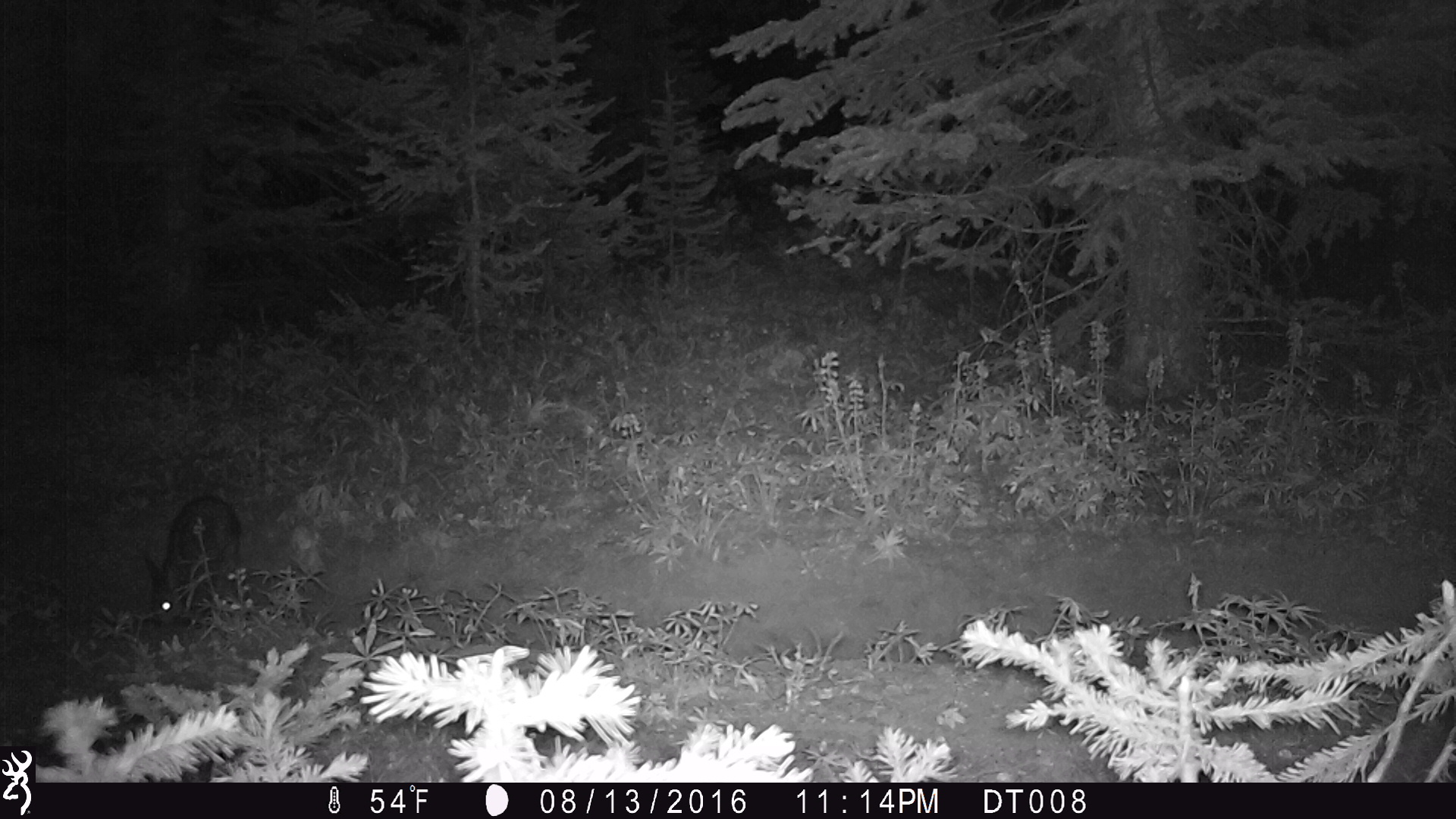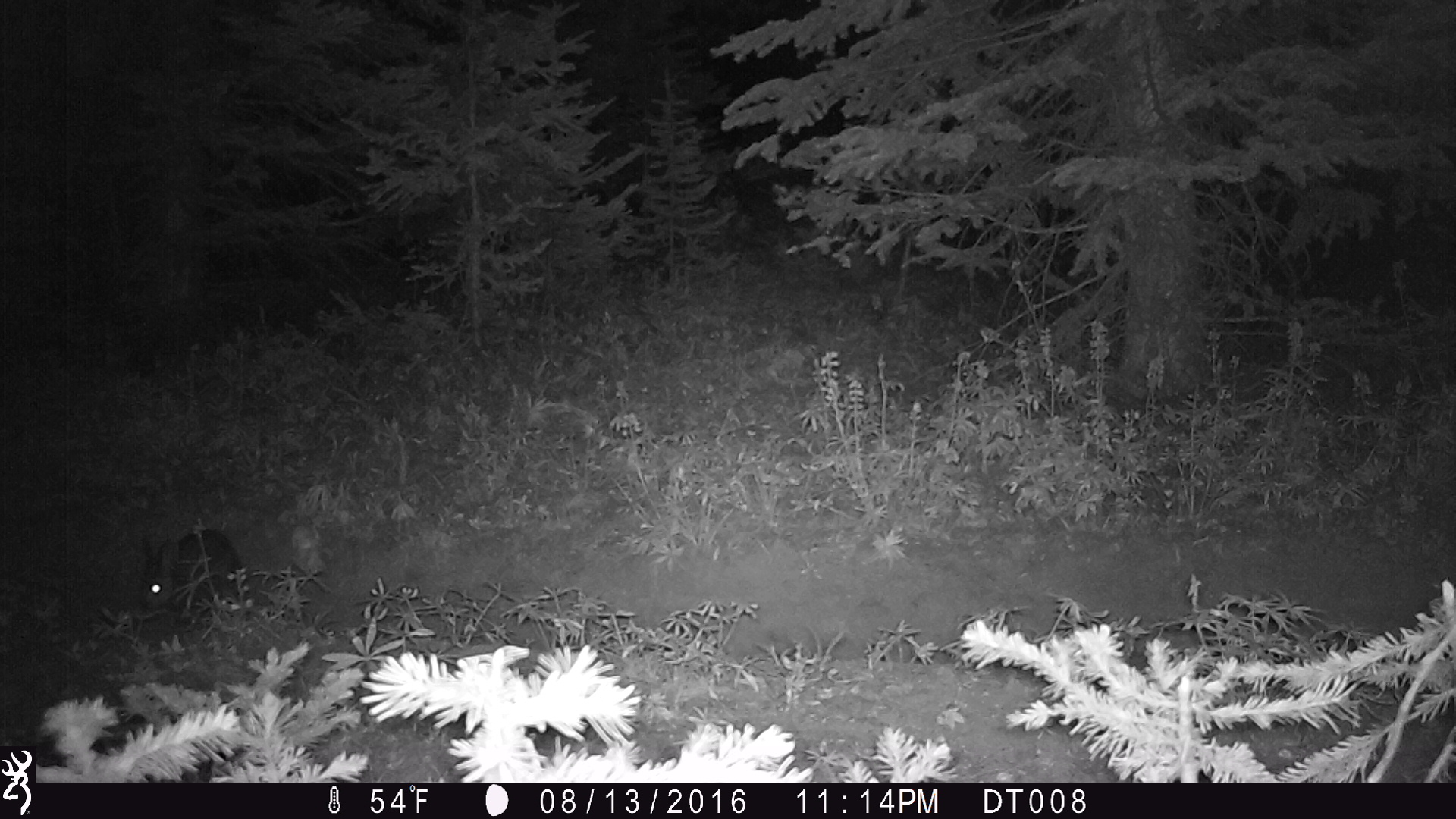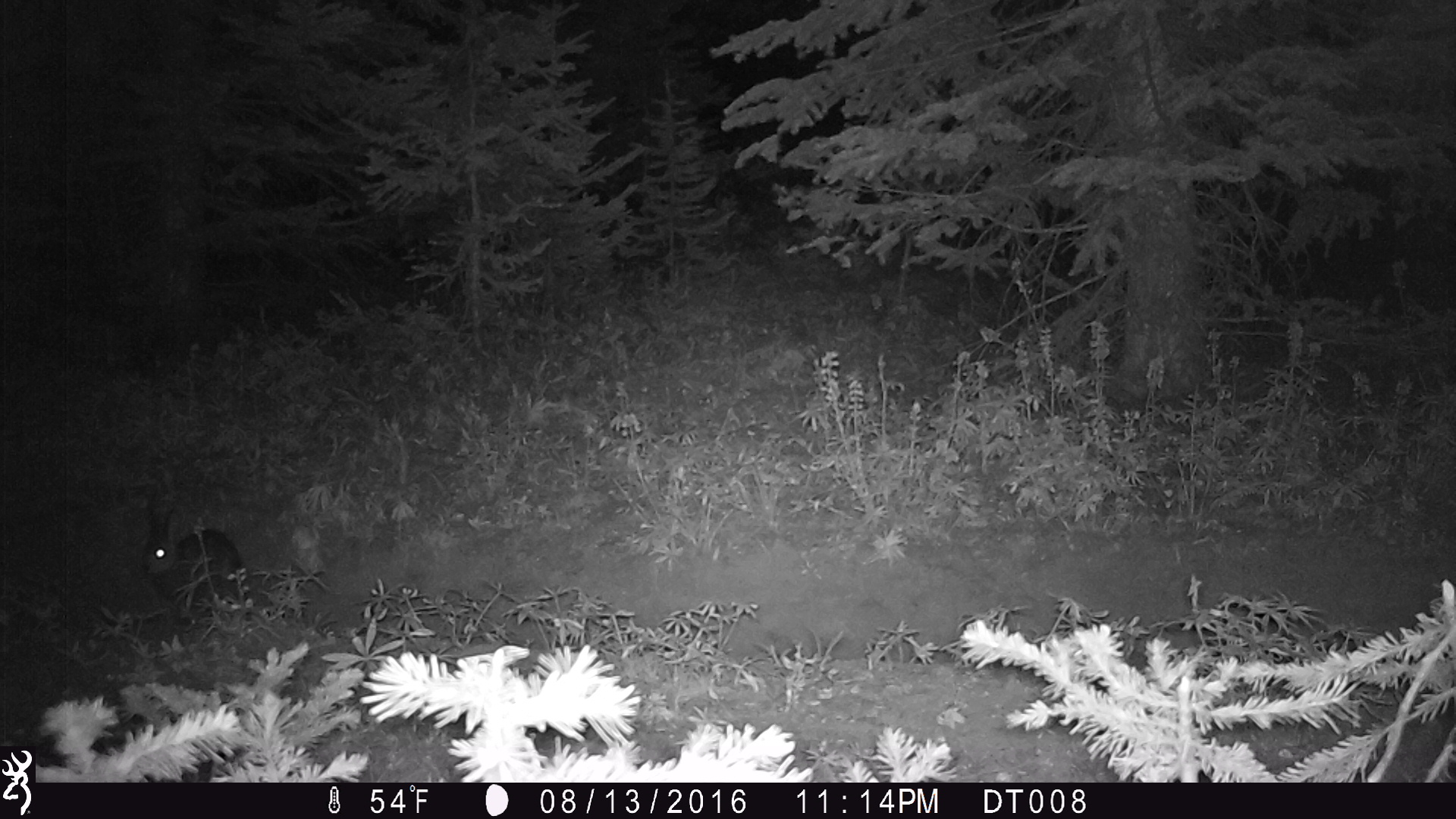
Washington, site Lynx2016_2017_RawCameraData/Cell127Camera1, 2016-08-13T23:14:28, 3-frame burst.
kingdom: Animalia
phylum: Chordata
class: Mammalia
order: Lagomorpha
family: Leporidae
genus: Lepus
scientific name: Lepus americanus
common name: snowshoe hare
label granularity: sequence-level